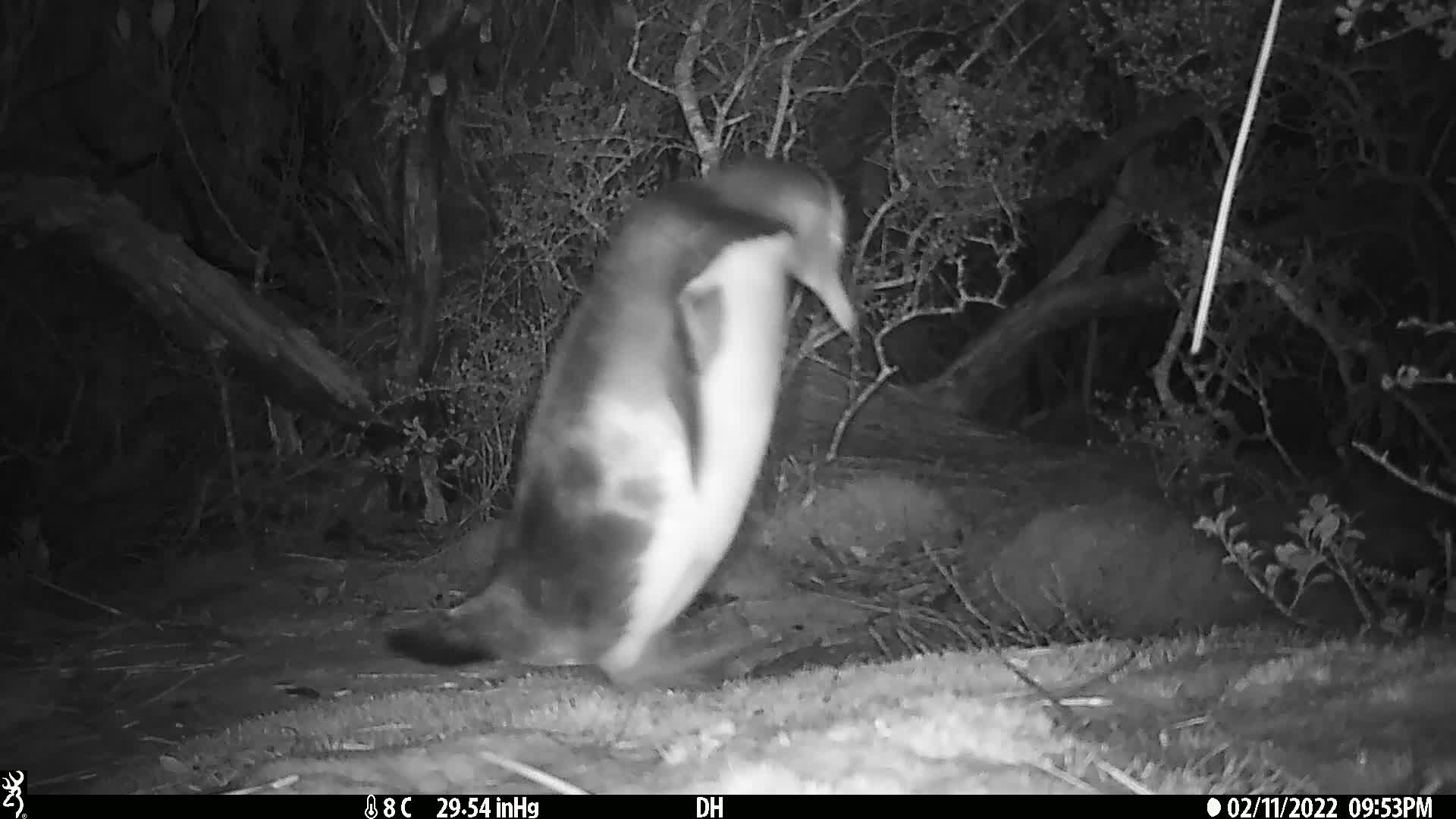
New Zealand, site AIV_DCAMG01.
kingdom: Animalia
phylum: Chordata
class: Aves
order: Sphenisciformes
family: Spheniscidae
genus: Megadyptes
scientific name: Megadyptes antipodes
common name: yellow-eyed penguin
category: yellow eyed penguin